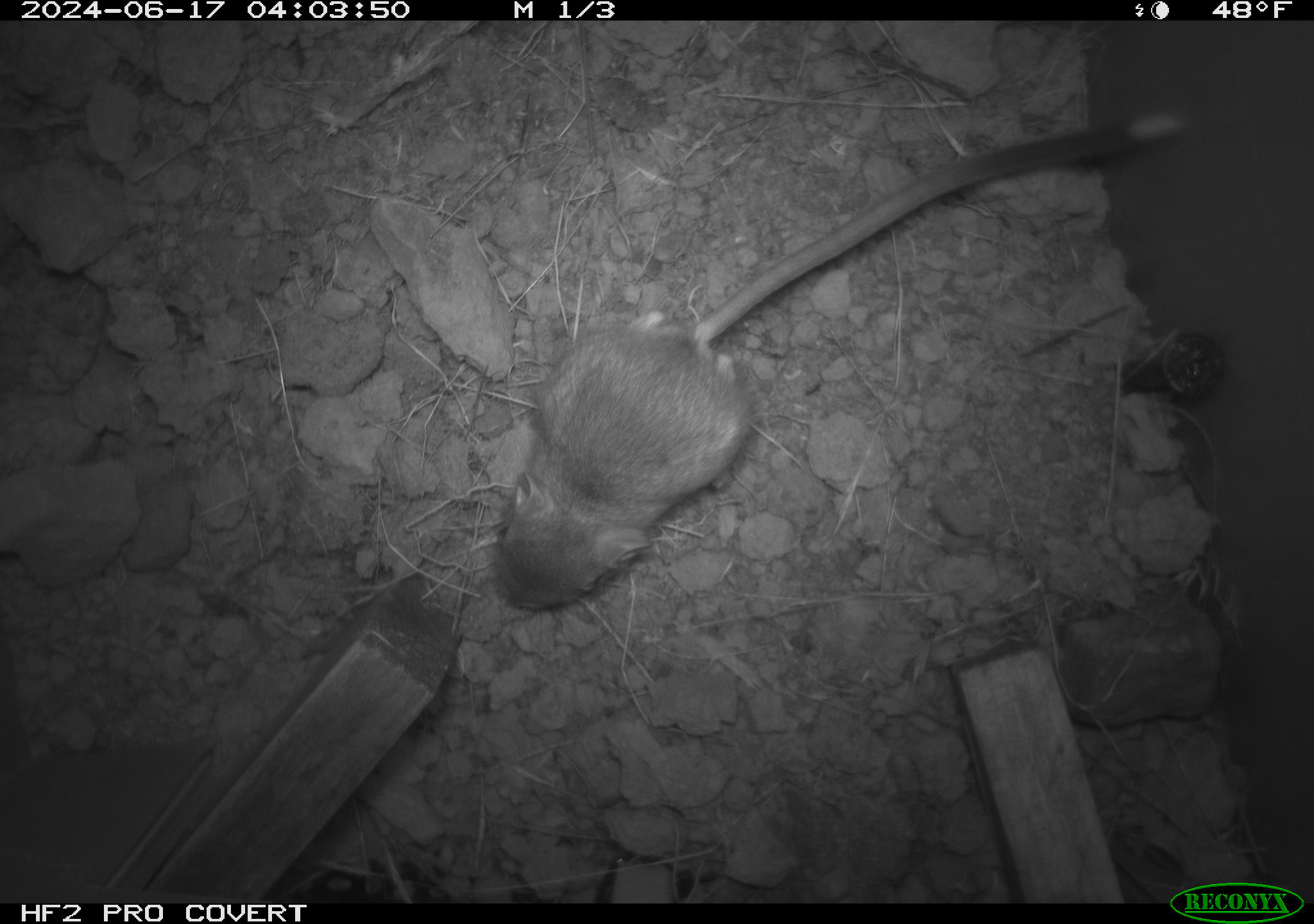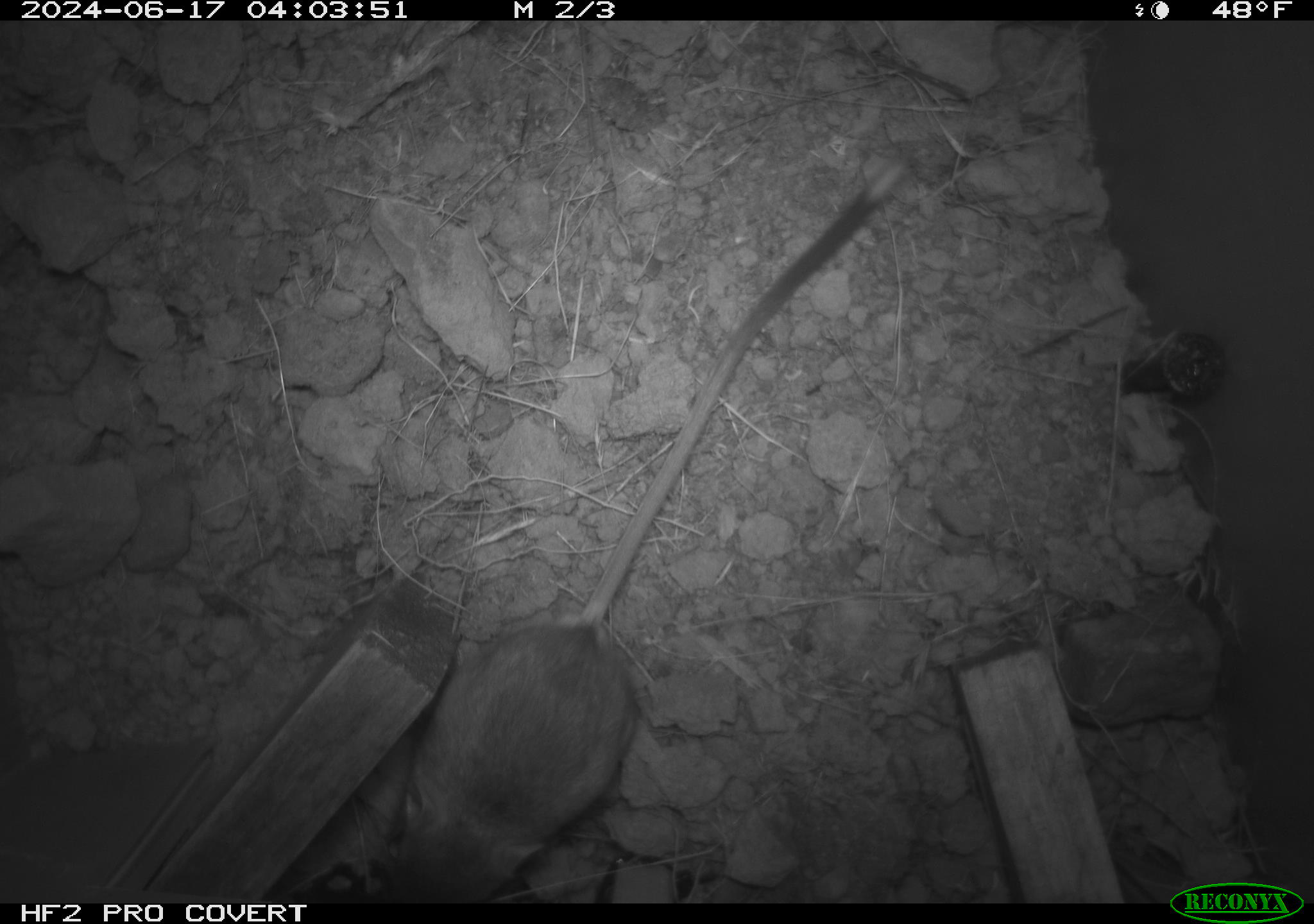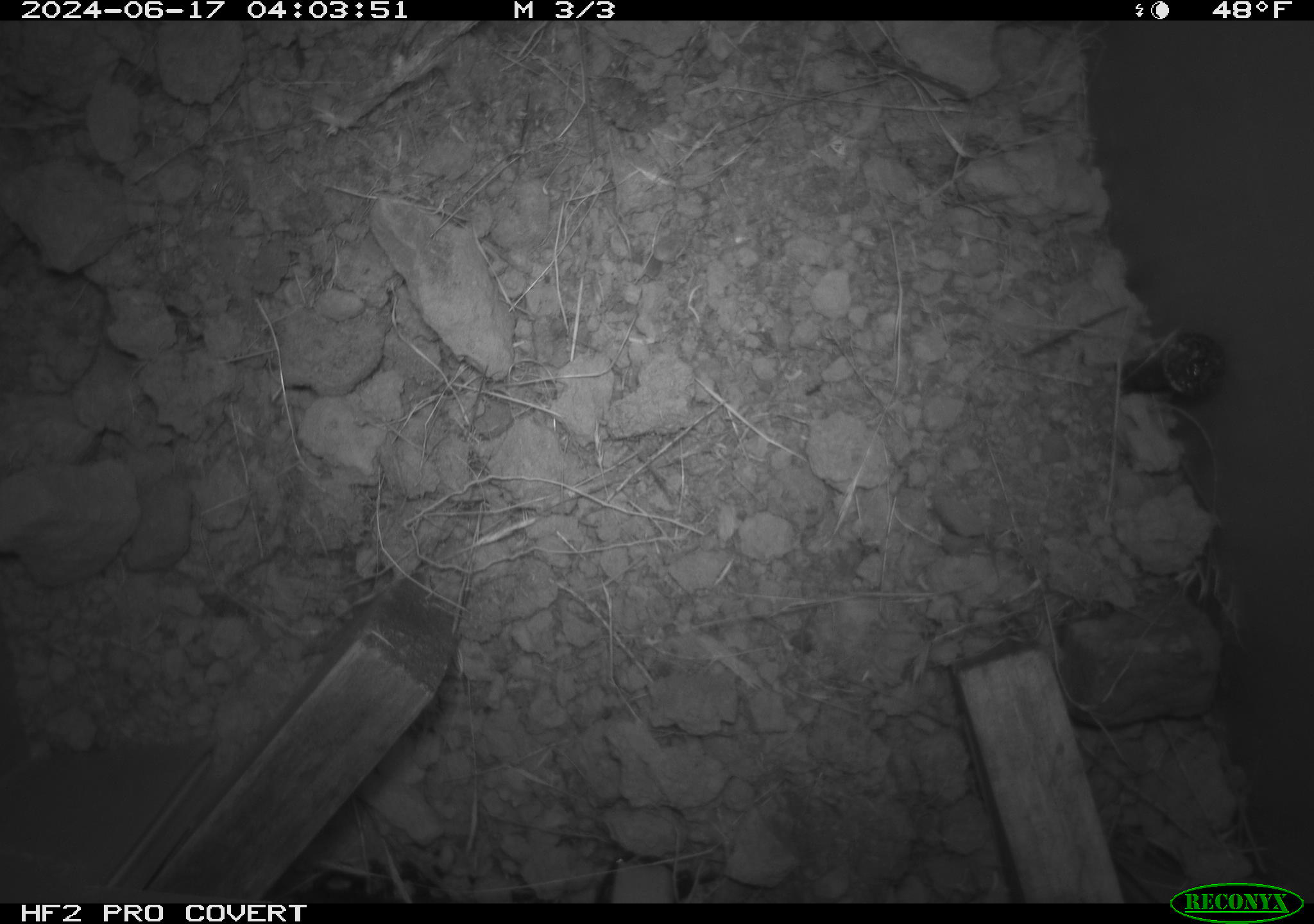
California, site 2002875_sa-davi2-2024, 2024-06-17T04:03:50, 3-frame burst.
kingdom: Animalia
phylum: Chordata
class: Mammalia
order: Rodentia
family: Heteromyidae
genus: Dipodomys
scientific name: Dipodomys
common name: kangaroo rats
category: dipodomys species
Dipodomys species (kangaroo rats) (Dipodomys).